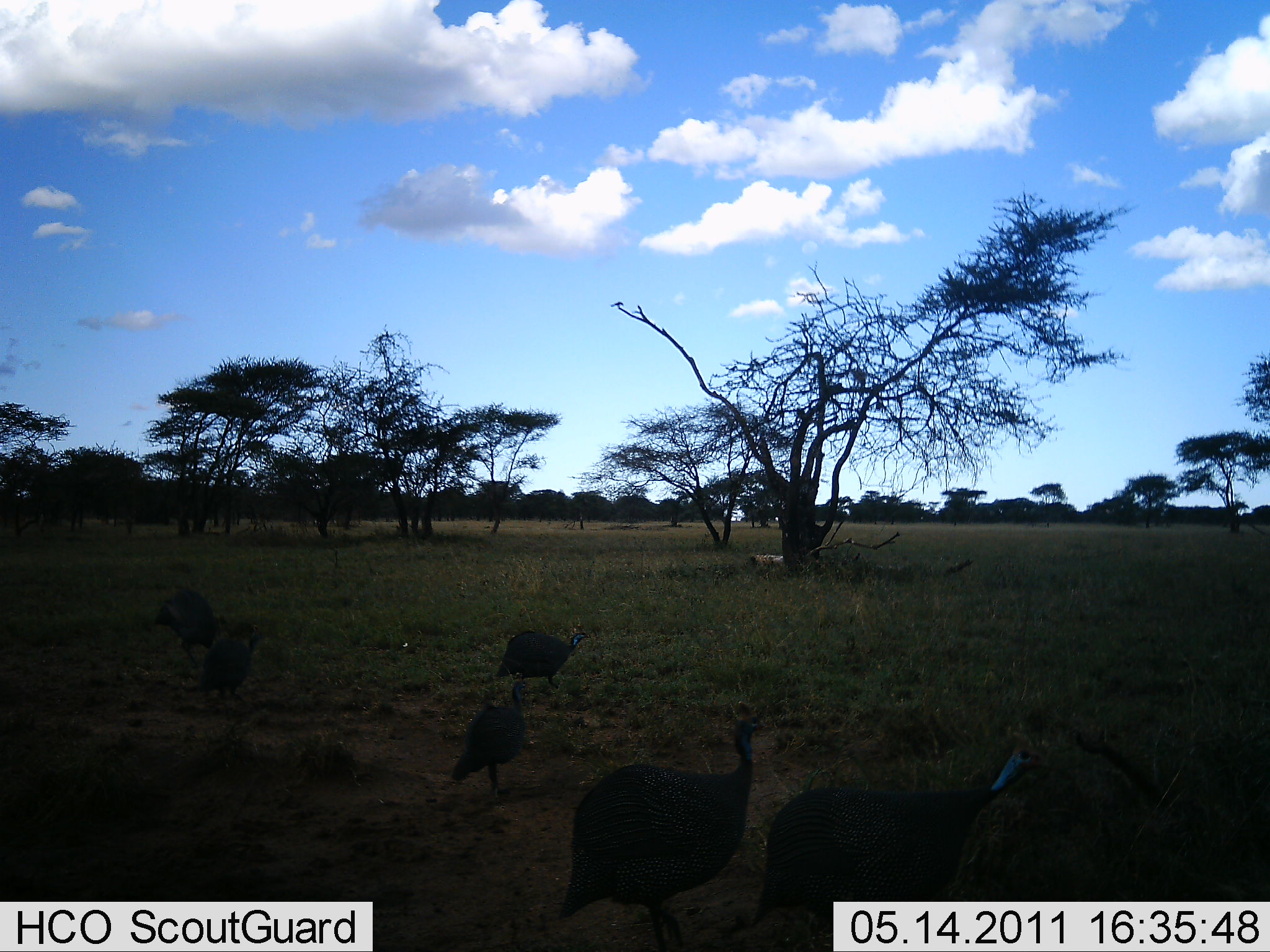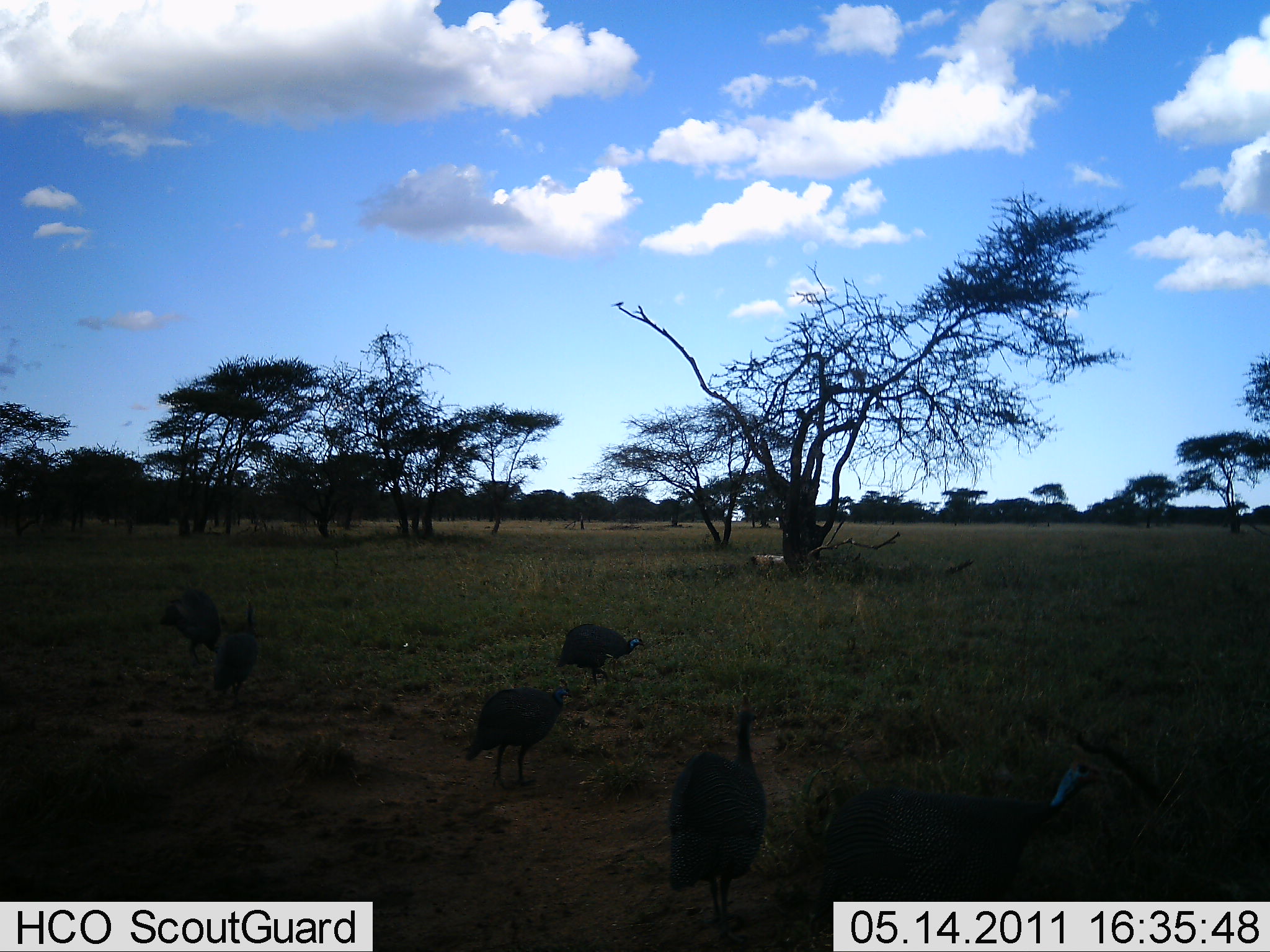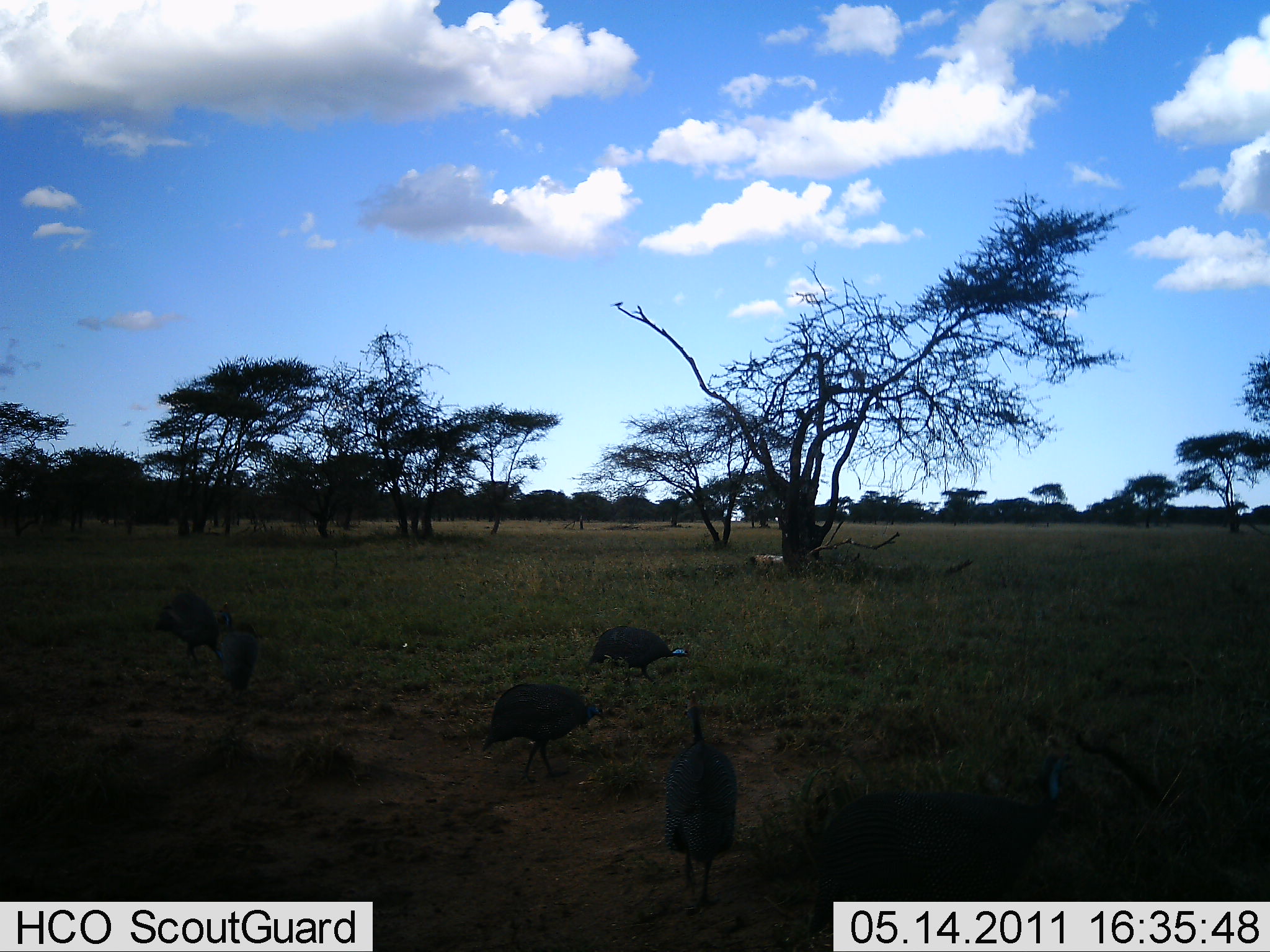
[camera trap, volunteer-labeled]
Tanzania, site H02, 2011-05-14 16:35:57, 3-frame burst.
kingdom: Animalia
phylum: Chordata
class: Aves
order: Galliformes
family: Numididae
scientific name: Numididae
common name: guinea fowl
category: guineafowl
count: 6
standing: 33%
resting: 0%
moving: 58%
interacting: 0%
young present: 0%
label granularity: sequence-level